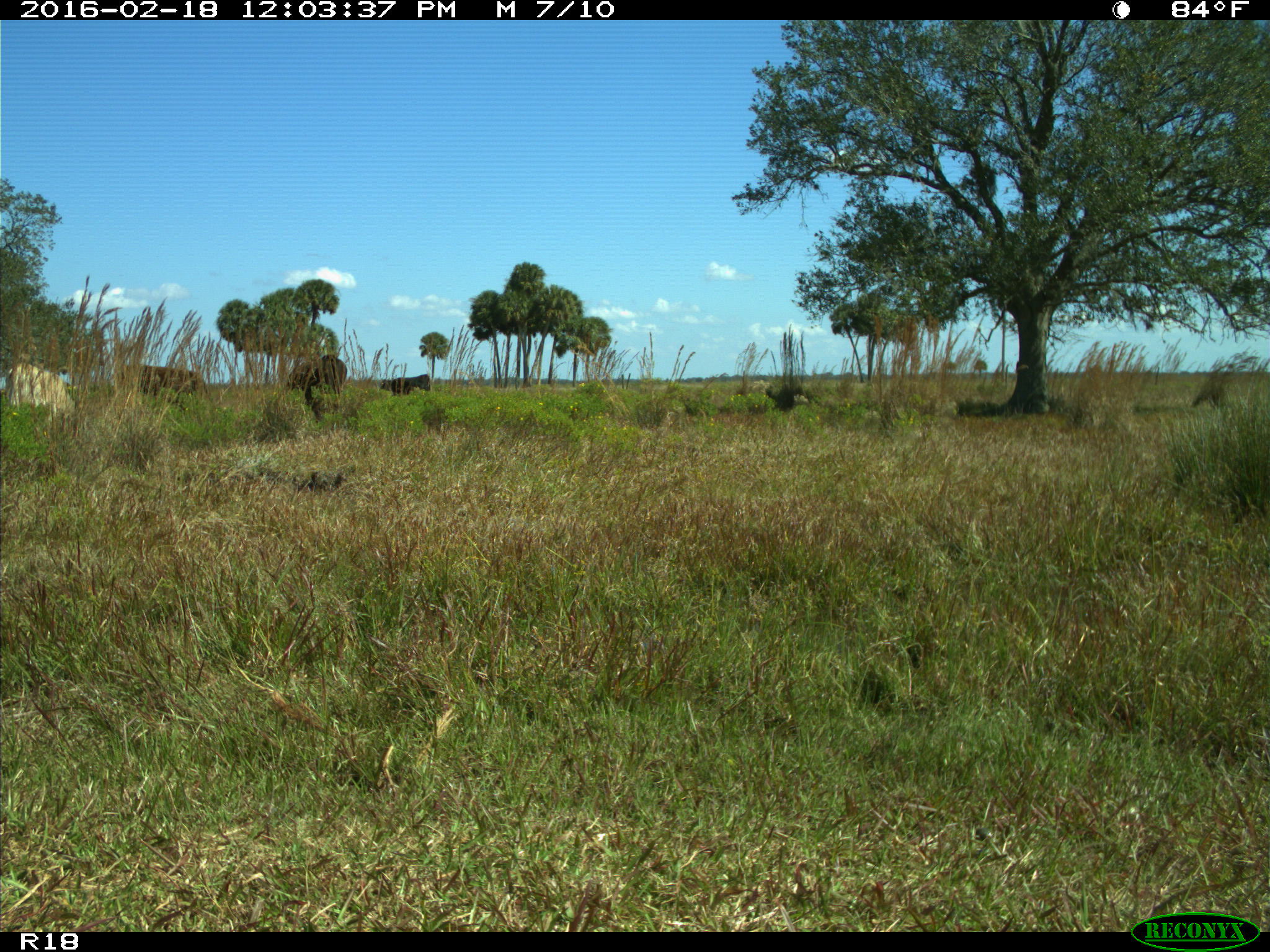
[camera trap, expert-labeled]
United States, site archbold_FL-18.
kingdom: Animalia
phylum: Chordata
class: Mammalia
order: Artiodactyla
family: Bovidae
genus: Bos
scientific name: Bos taurus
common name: domestic cow